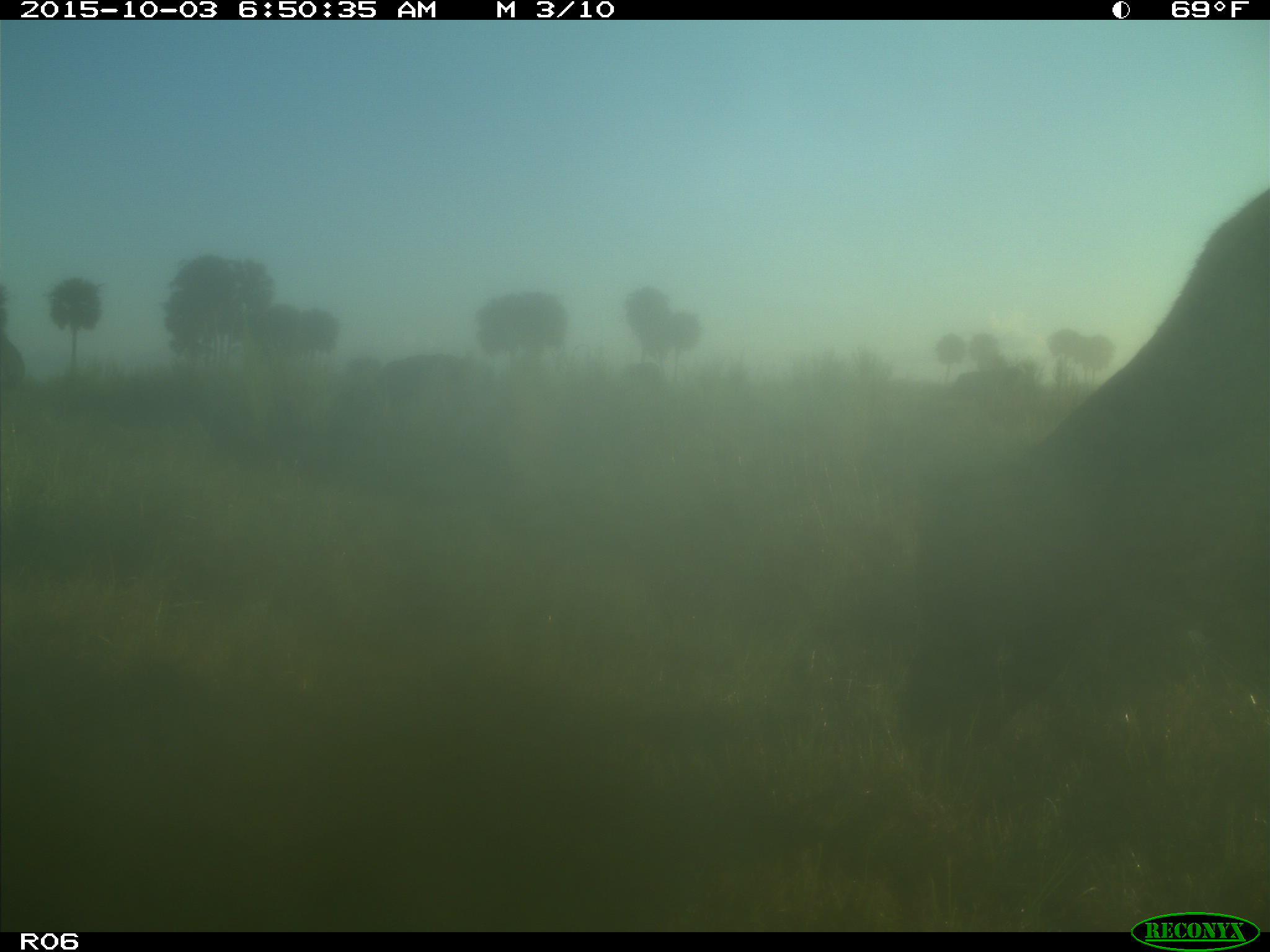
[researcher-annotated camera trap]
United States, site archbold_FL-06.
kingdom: Animalia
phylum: Chordata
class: Mammalia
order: Artiodactyla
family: Bovidae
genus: Bos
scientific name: Bos taurus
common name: domestic cow